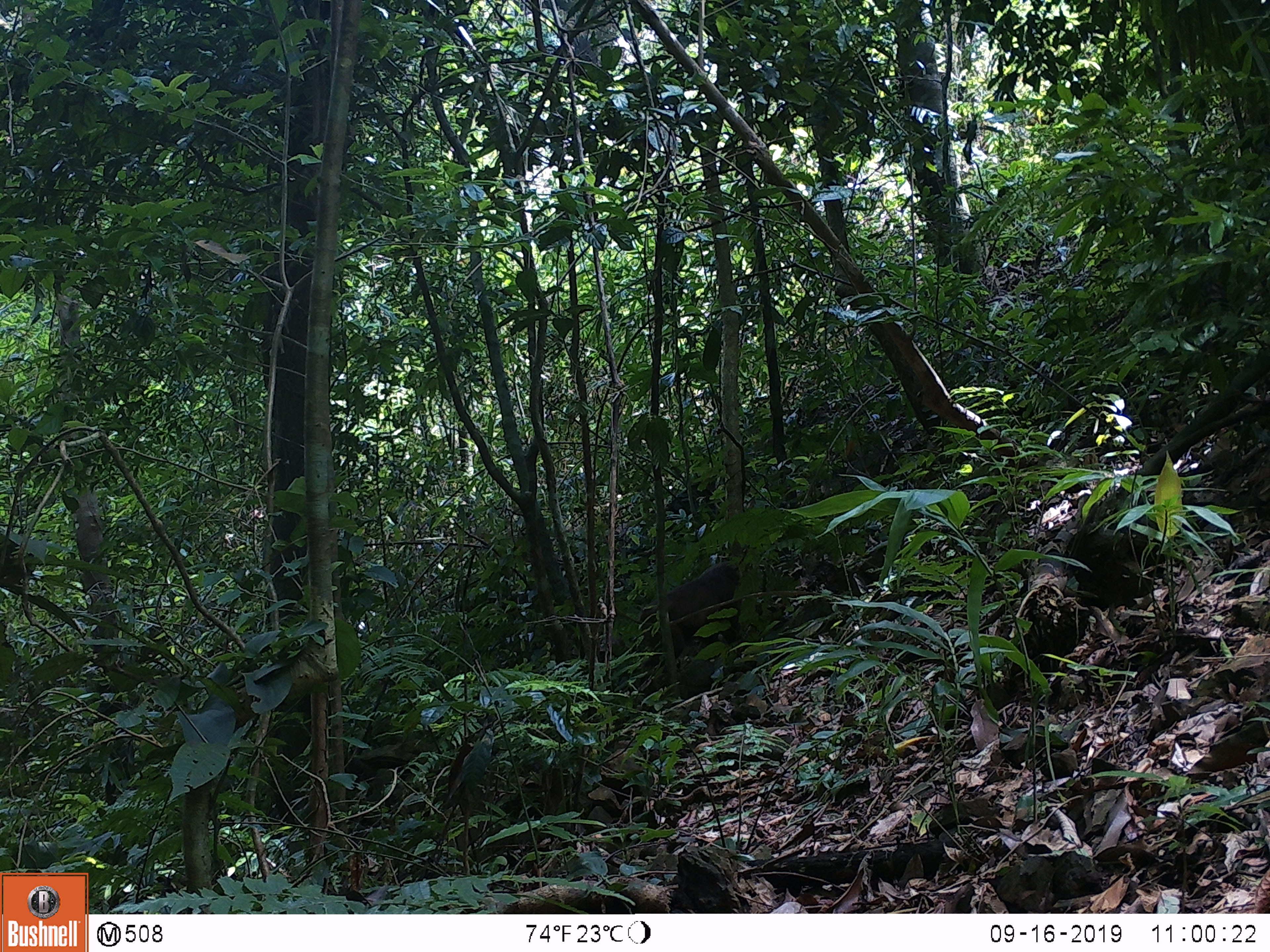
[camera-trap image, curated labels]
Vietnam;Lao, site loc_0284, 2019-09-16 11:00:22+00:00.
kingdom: Animalia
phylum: Chordata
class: Mammalia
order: Primates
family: Cercopithecidae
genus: Macaca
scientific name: Macaca arctoides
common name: stump-tailed macaque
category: stump tailed macaque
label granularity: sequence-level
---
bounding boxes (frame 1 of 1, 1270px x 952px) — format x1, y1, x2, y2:
stump tailed macaque: 636, 558, 777, 690